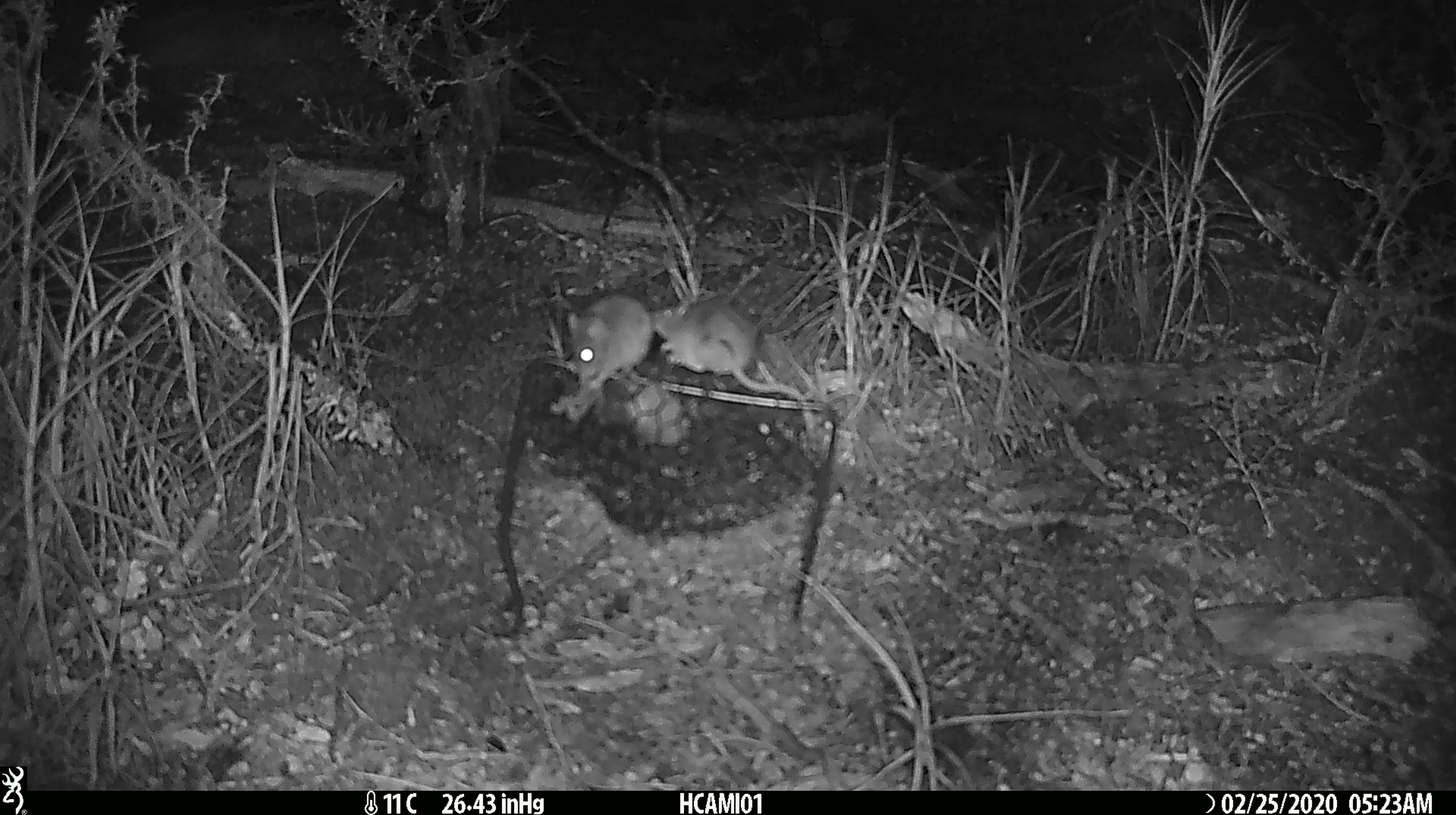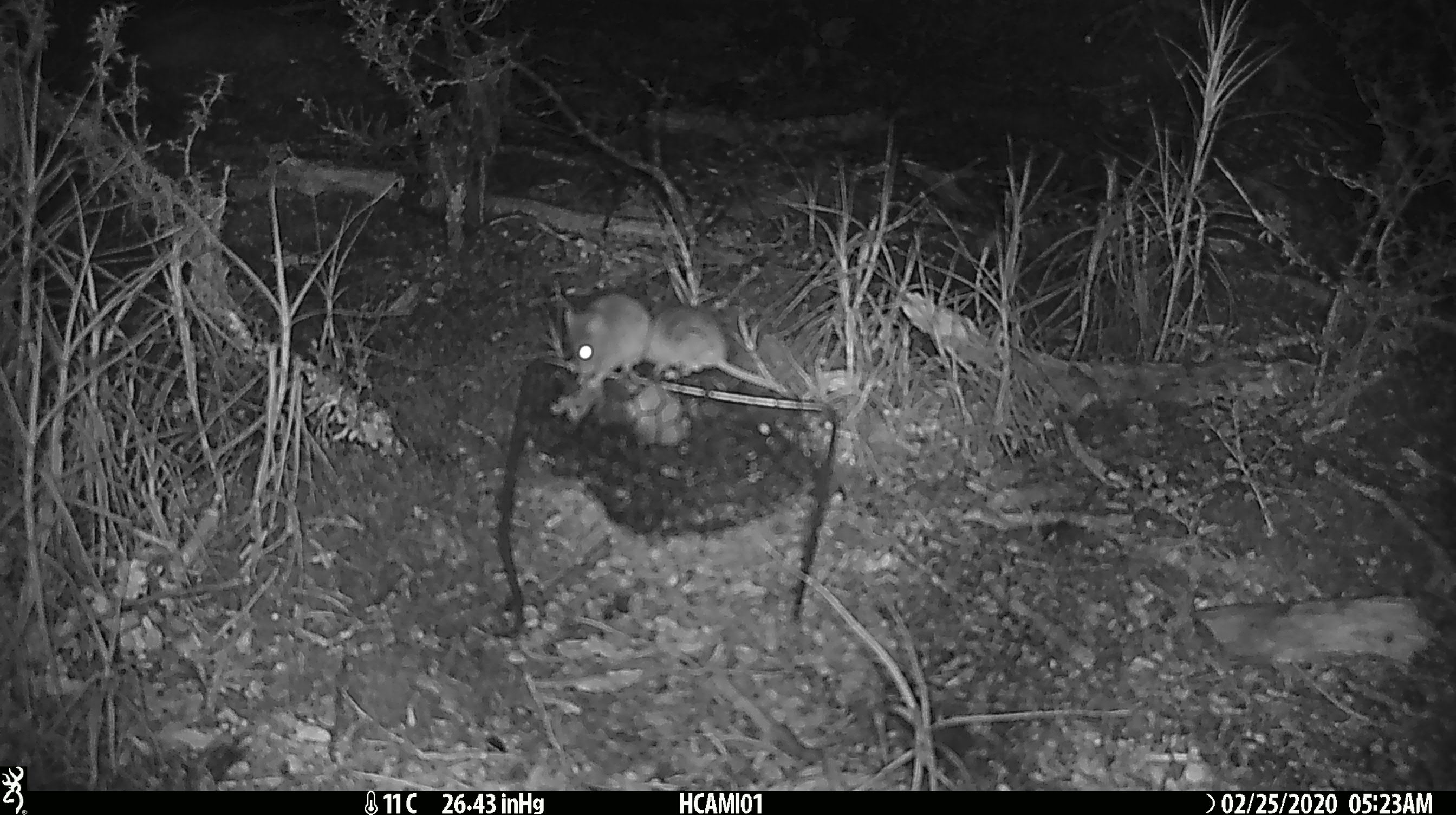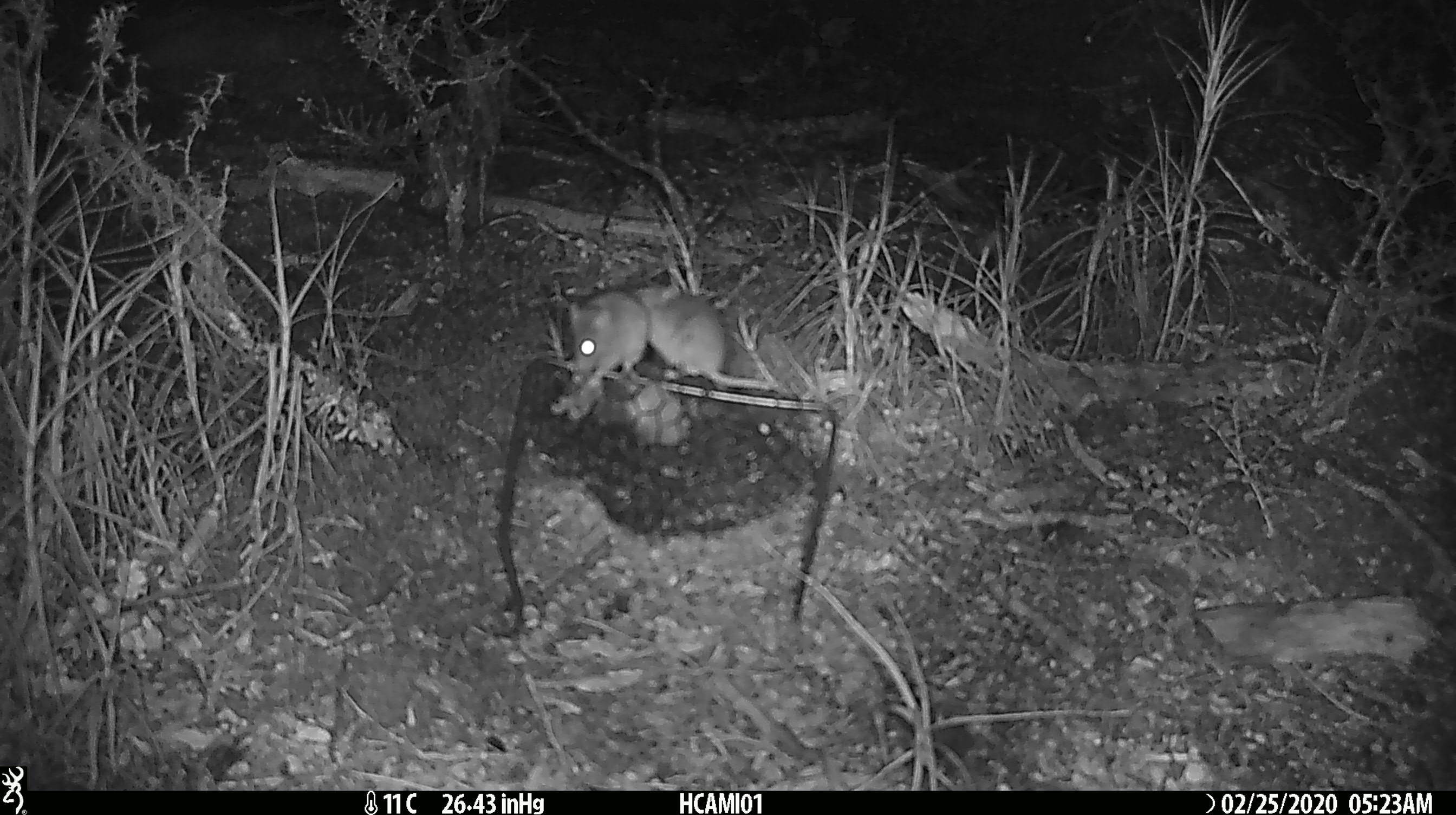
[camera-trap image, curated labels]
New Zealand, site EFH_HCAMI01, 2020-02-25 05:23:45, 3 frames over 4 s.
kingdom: Animalia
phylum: Chordata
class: Mammalia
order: Rodentia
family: Muridae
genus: Mus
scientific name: Mus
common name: mouse